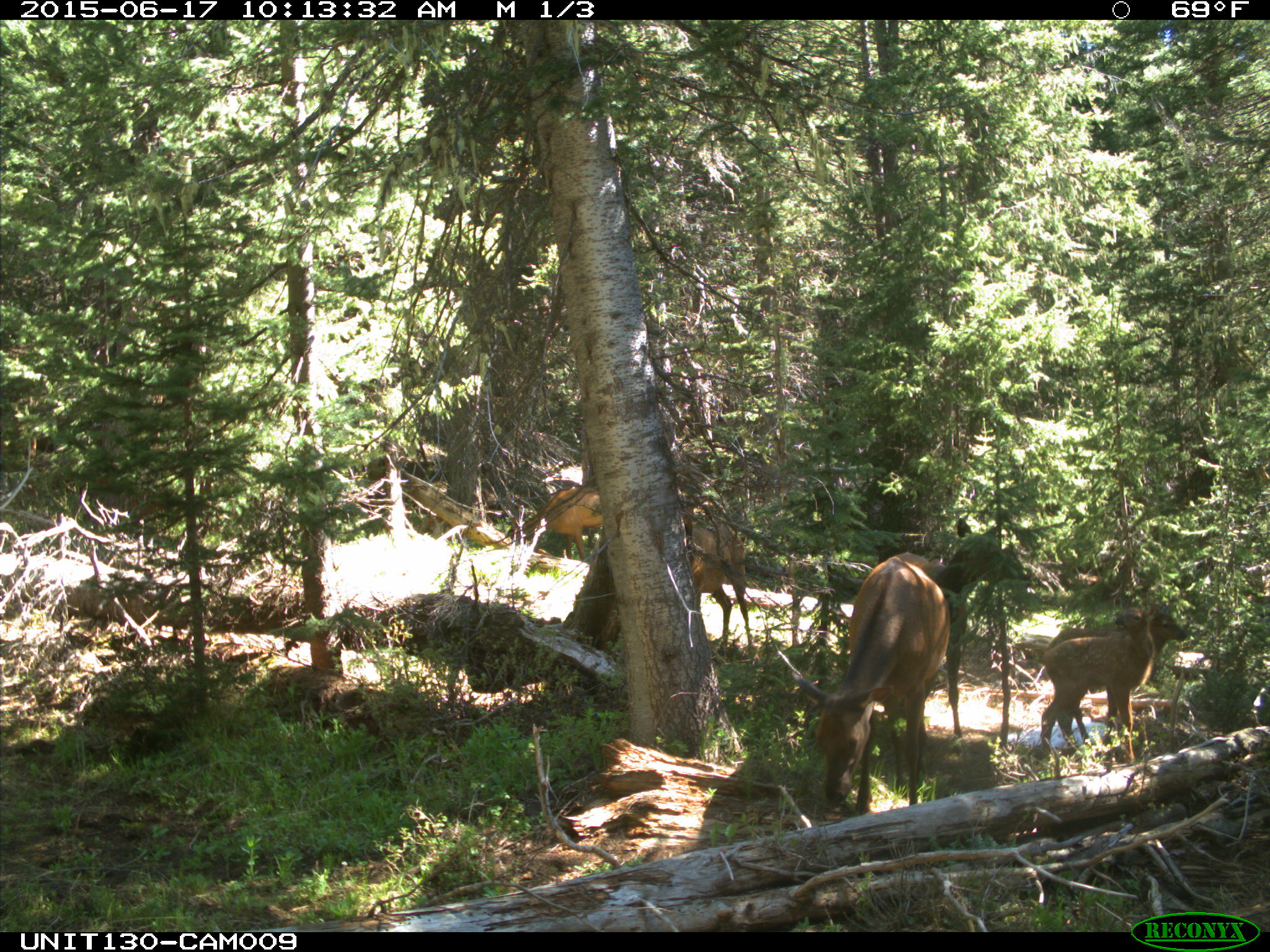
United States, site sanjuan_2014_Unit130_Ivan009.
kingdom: Animalia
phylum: Chordata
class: Mammalia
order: Artiodactyla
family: Cervidae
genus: Cervus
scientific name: Cervus elaphus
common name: red deer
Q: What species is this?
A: Cervus elaphus (red deer).